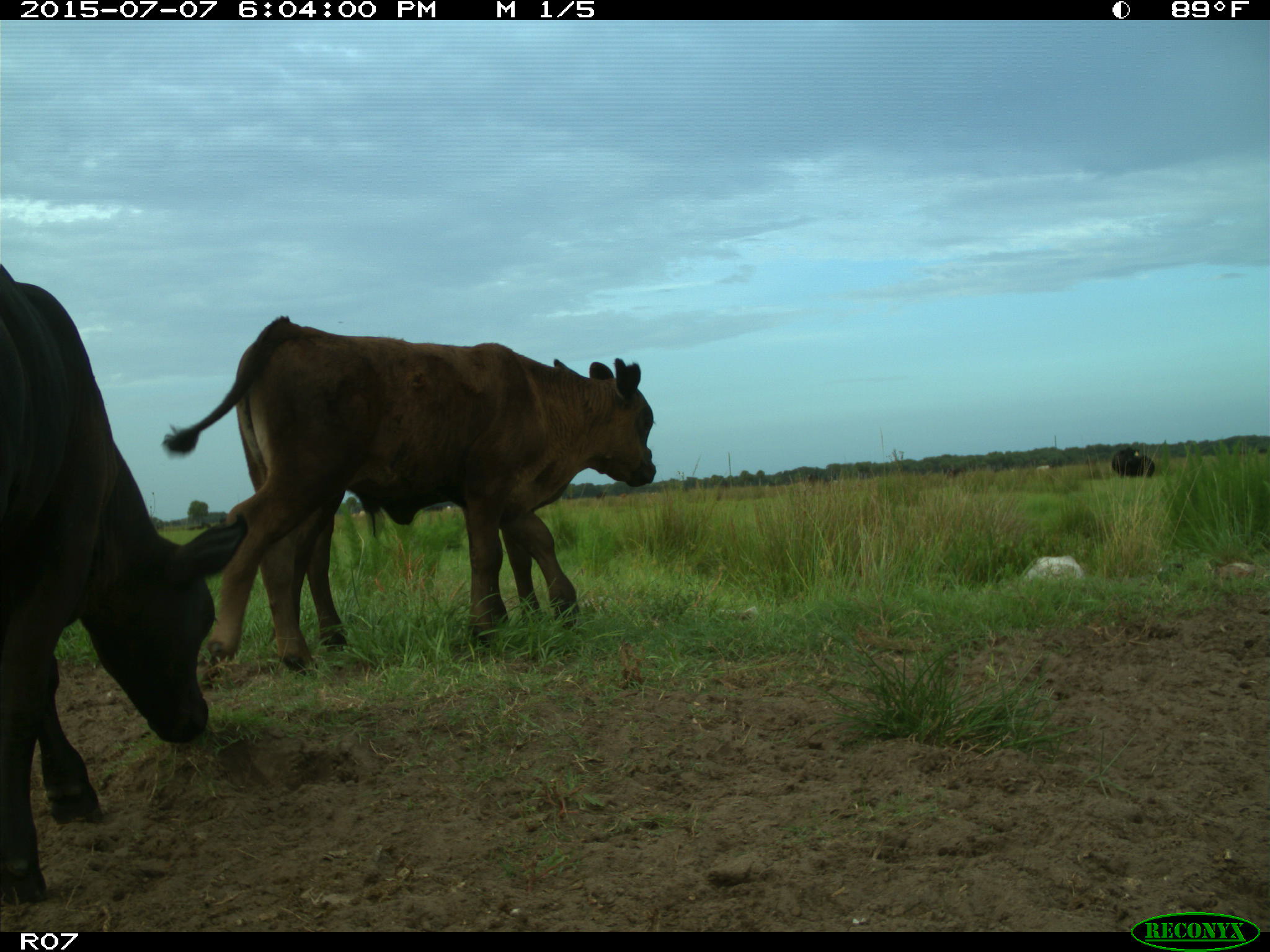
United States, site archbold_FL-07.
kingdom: Animalia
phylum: Chordata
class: Mammalia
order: Artiodactyla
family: Bovidae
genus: Bos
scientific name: Bos taurus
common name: domestic cow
Bos taurus (domestic cow).